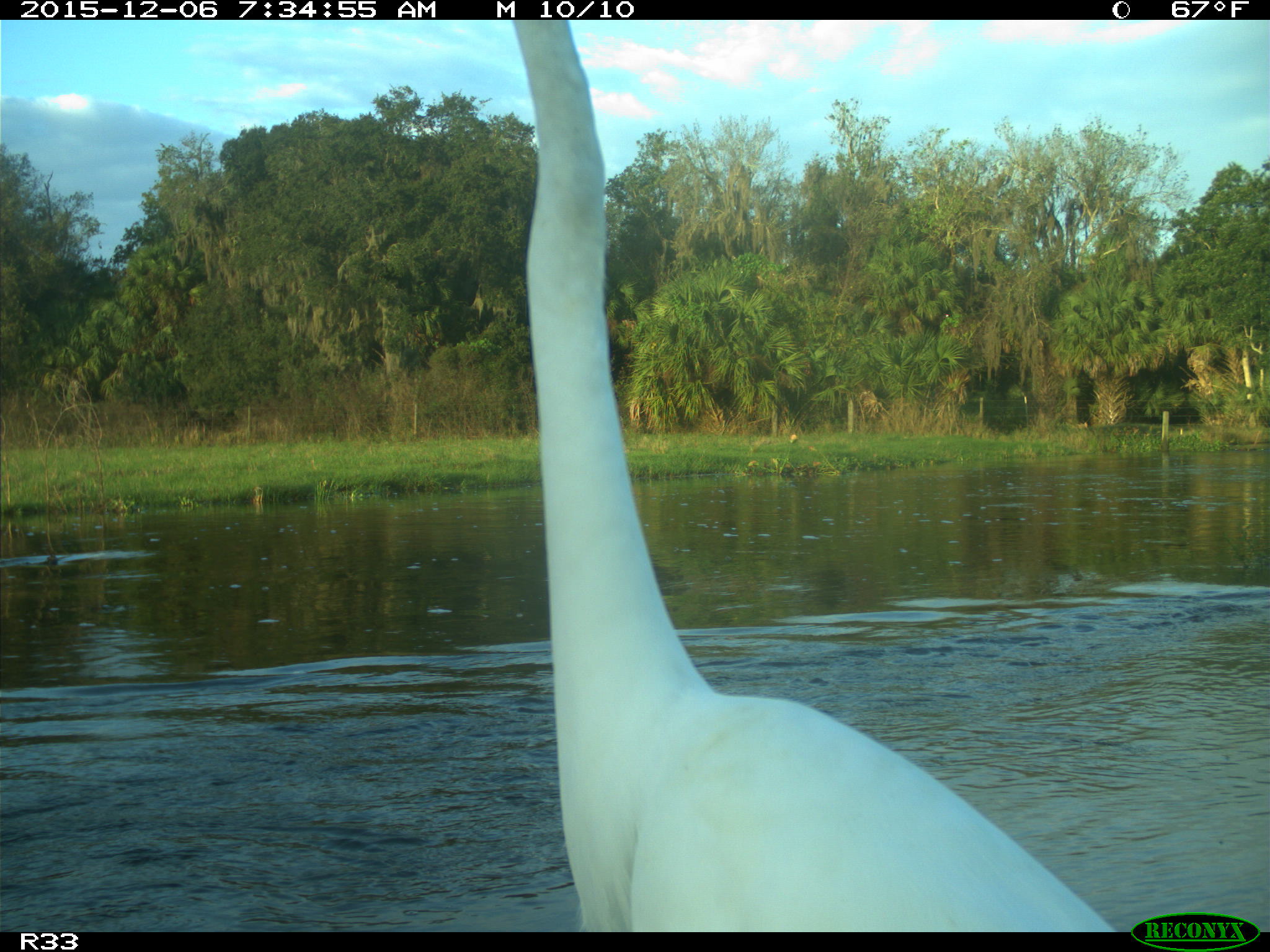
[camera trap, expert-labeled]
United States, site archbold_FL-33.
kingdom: Animalia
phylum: Chordata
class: Aves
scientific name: Aves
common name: birds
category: unidentified bird